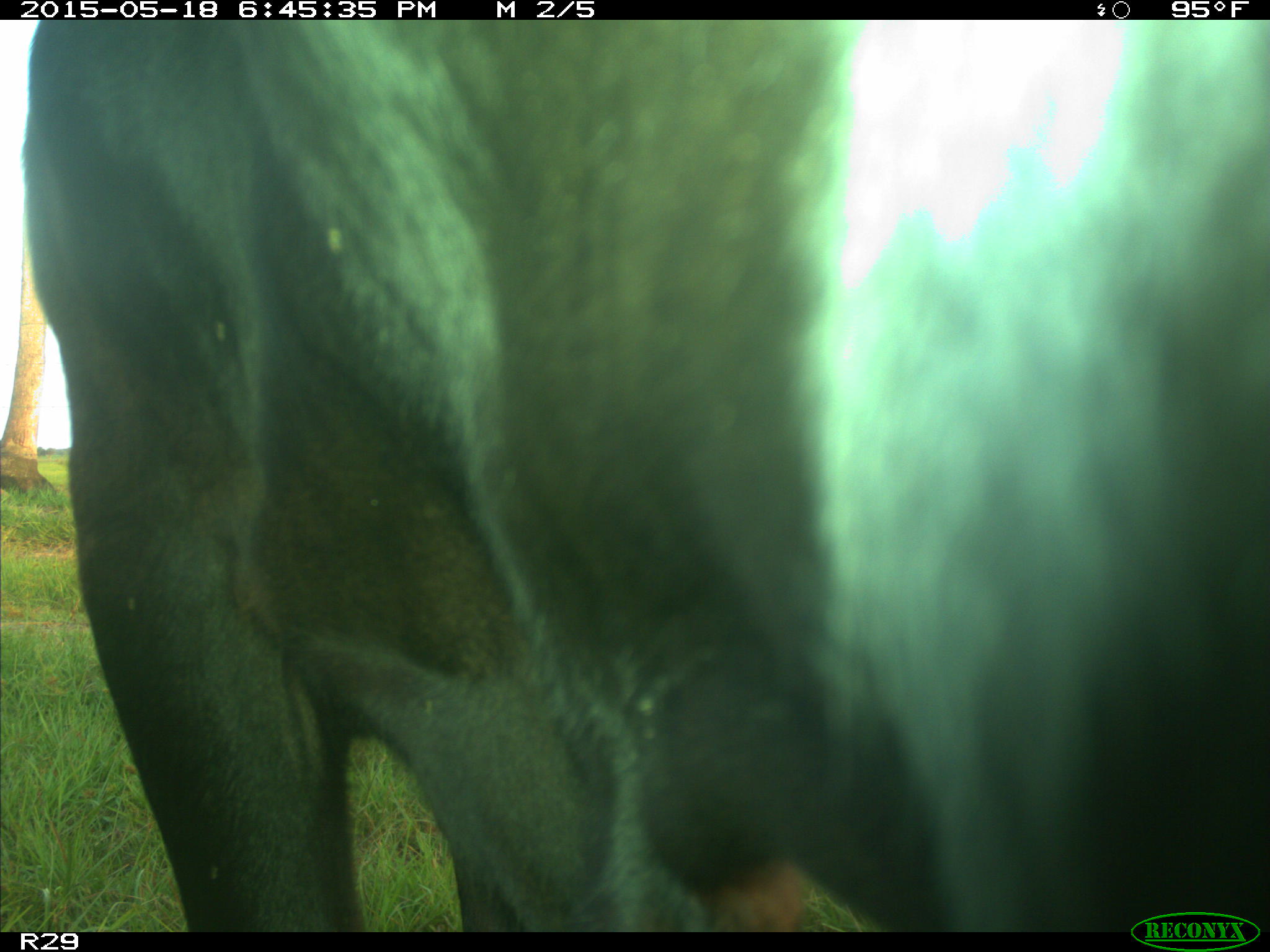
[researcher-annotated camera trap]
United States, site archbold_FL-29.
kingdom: Animalia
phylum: Chordata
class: Mammalia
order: Artiodactyla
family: Bovidae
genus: Bos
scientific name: Bos taurus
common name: domestic cow